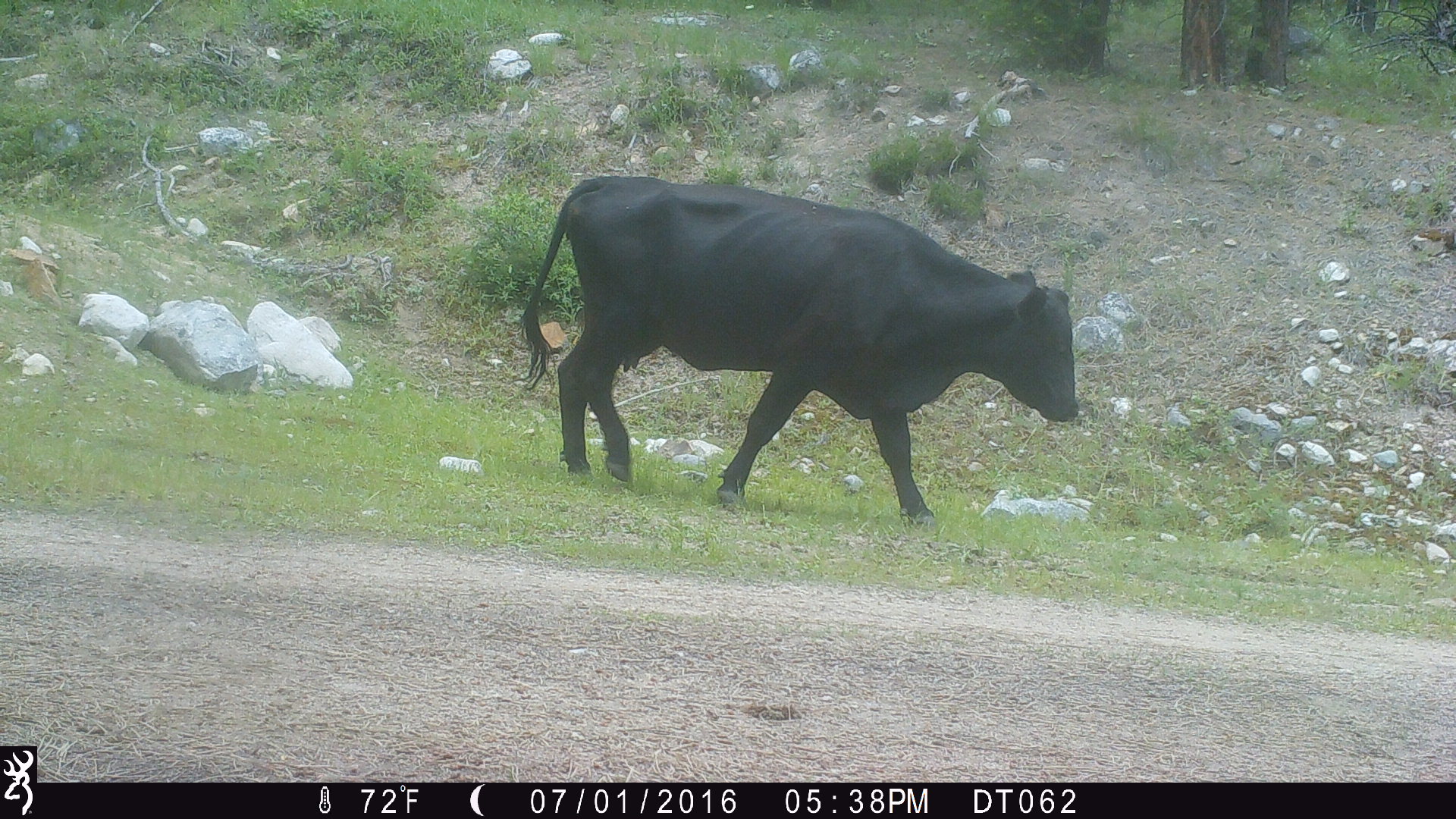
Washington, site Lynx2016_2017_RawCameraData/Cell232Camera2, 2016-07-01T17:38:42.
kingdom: Animalia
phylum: Chordata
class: Mammalia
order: Artiodactyla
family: Bovidae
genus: Bos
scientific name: Bos taurus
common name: domestic cattle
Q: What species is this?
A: Domestic cattle (Bos taurus).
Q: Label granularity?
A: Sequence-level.